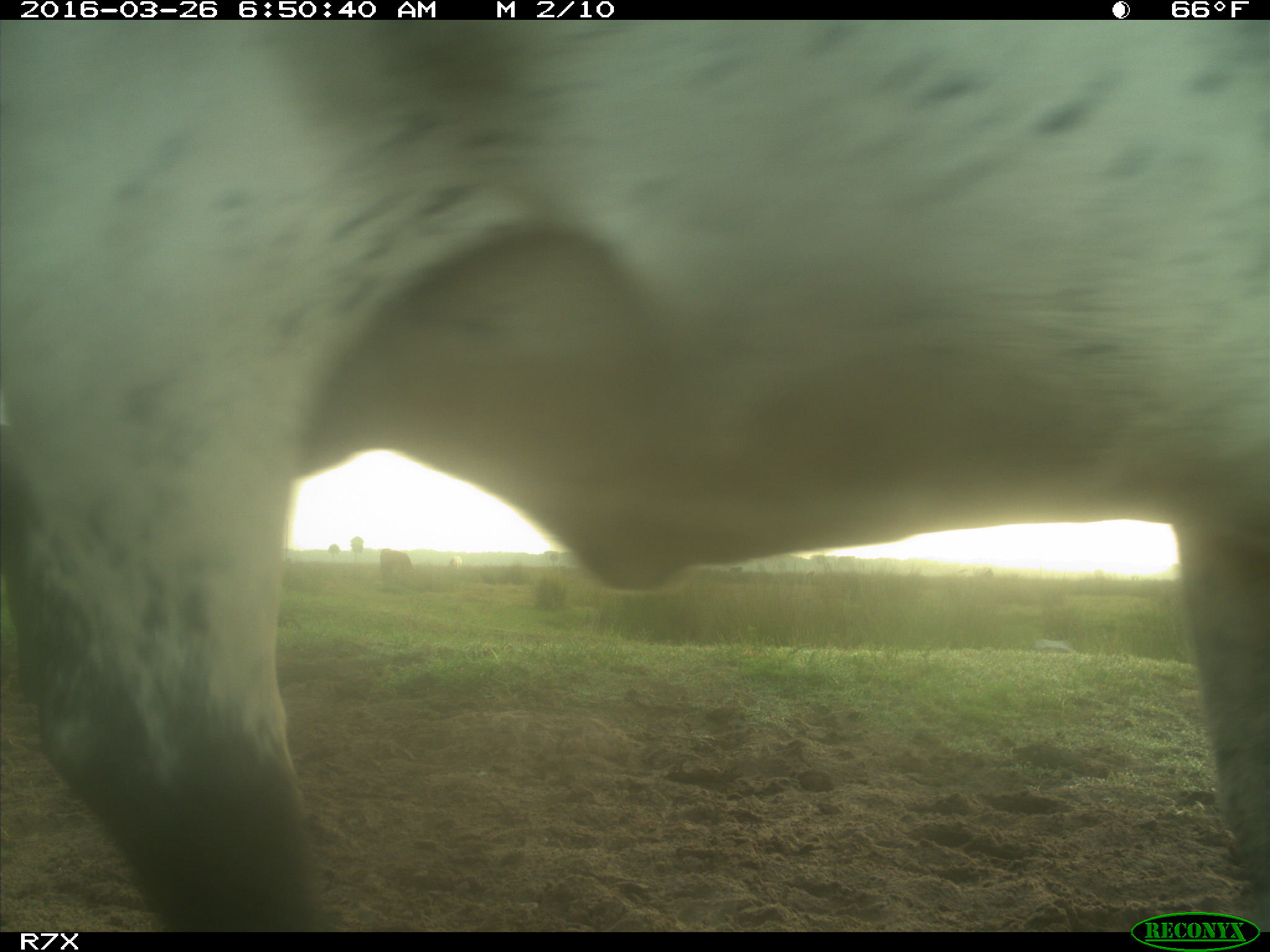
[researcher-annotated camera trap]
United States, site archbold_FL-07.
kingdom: Animalia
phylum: Chordata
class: Mammalia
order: Artiodactyla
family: Bovidae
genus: Bos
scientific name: Bos taurus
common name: domestic cow